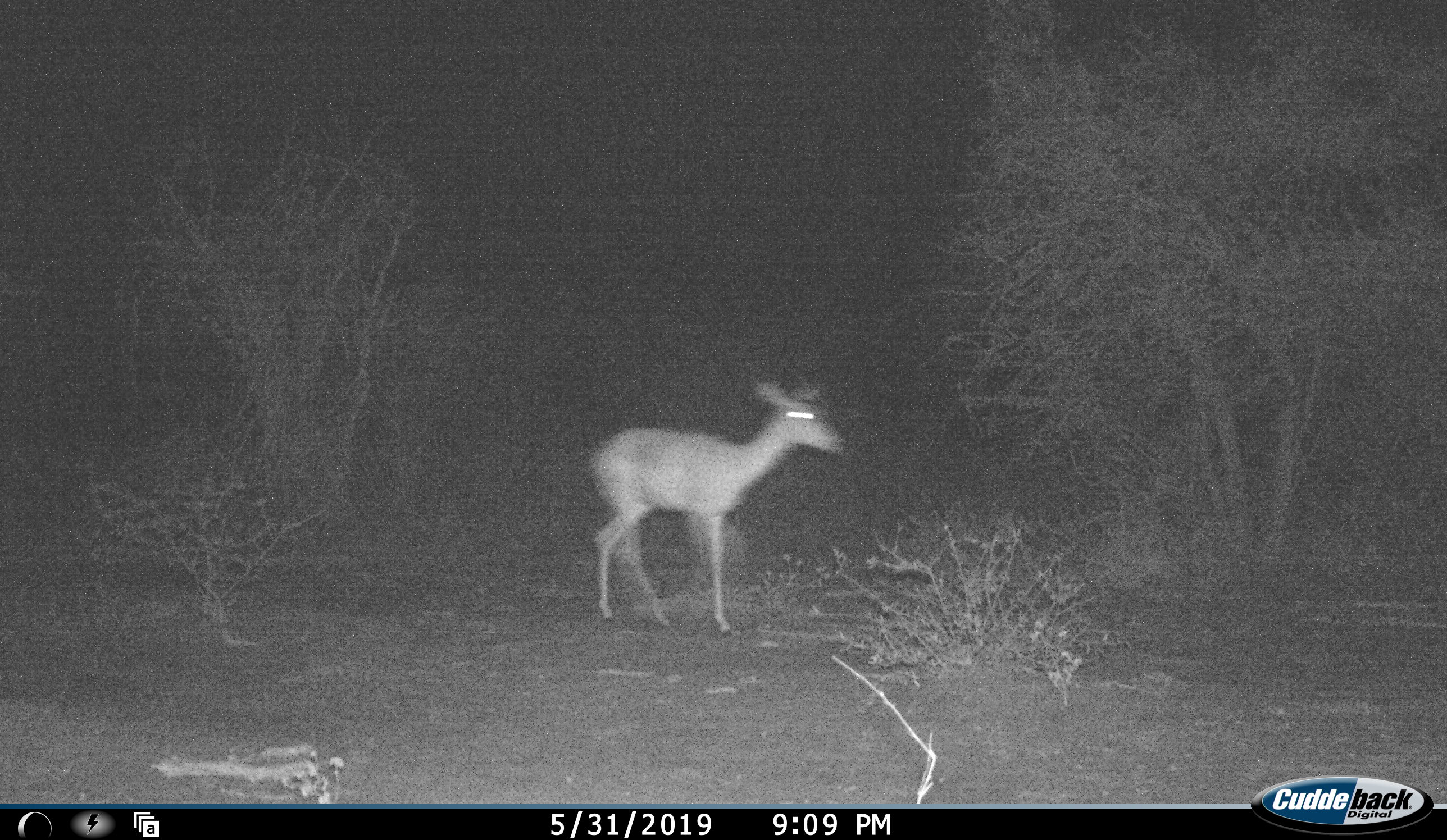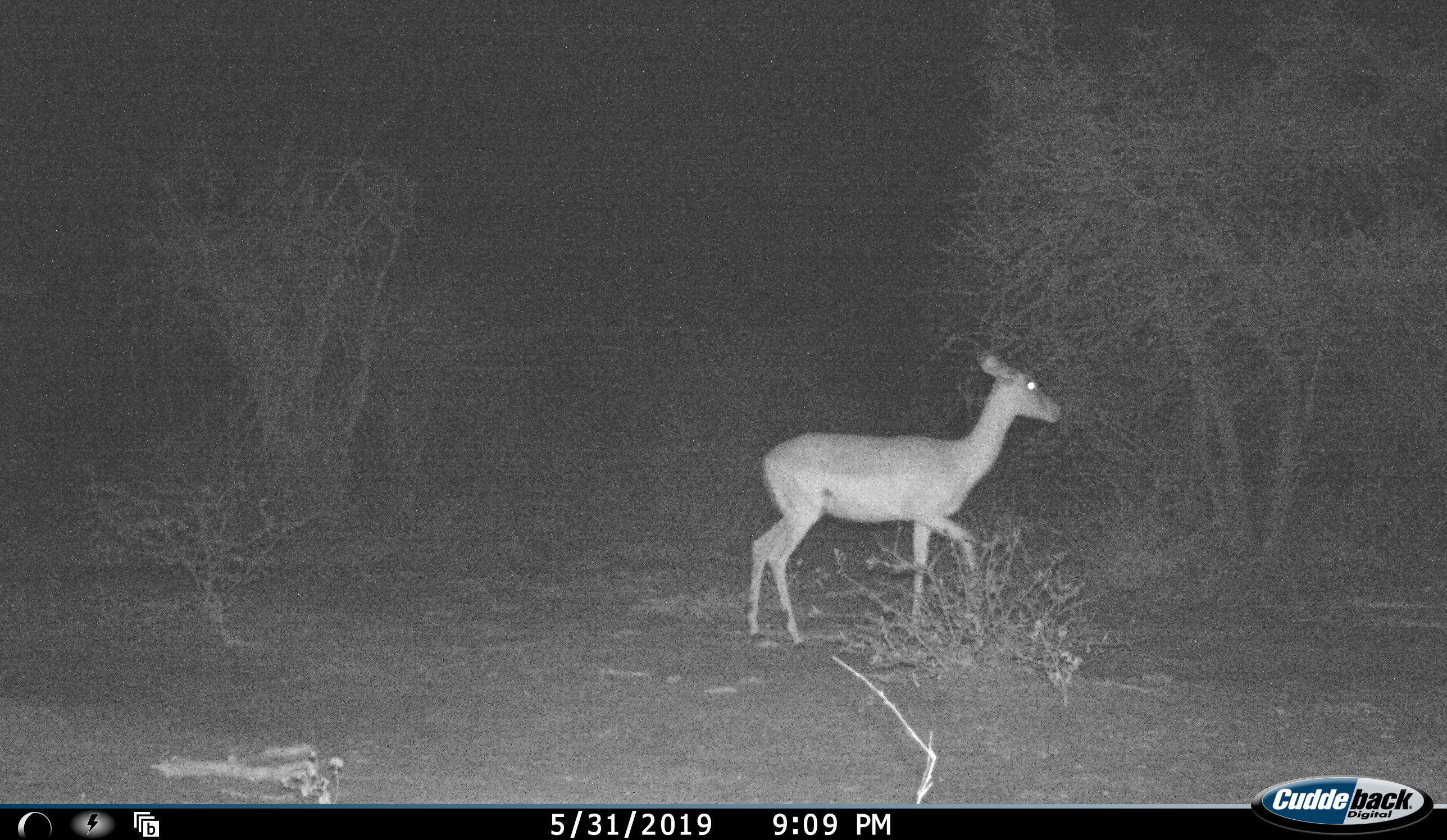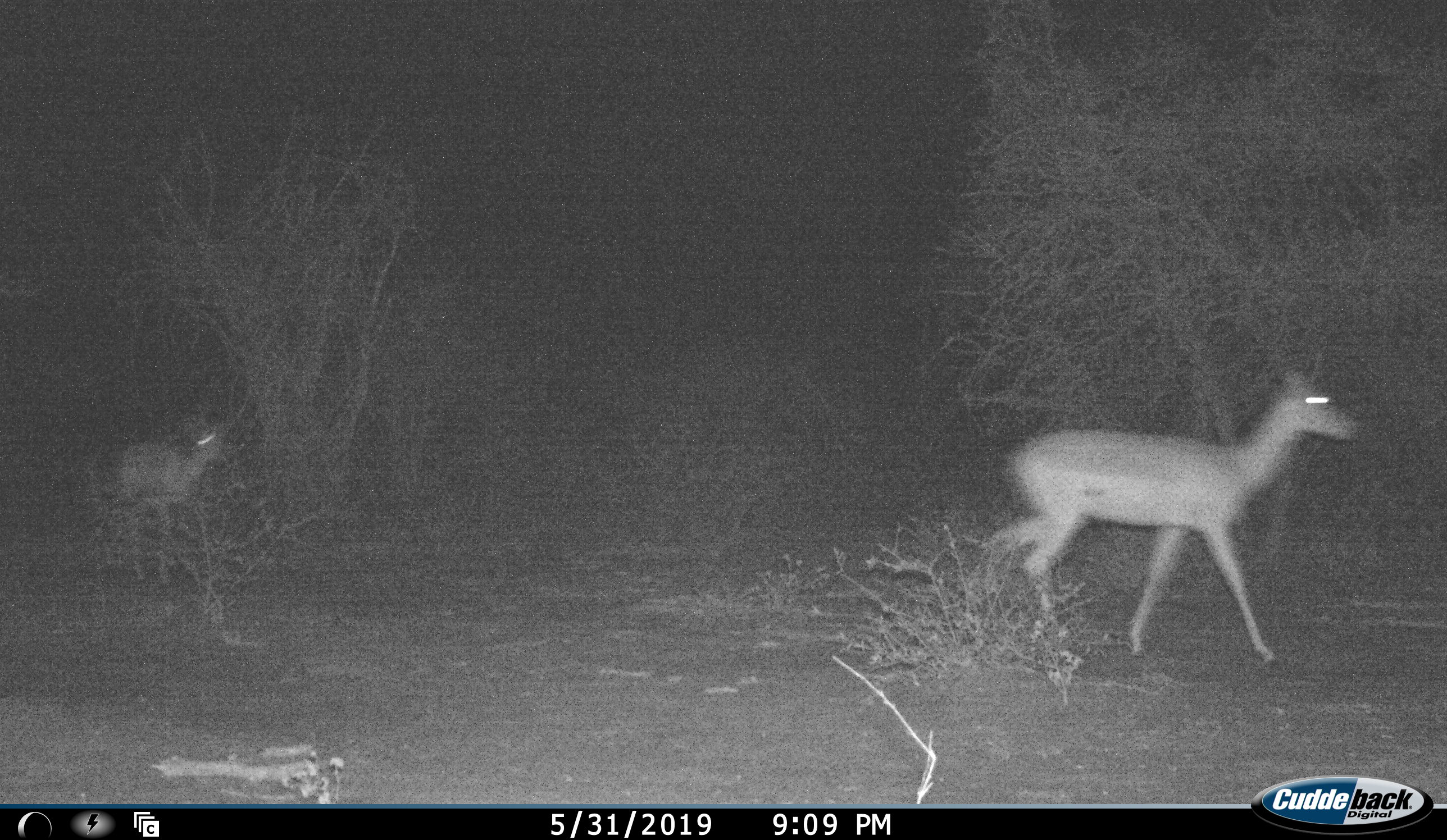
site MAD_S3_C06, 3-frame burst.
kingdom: Animalia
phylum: Chordata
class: Mammalia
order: Artiodactyla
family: Bovidae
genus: Aepyceros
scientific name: Aepyceros melampus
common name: impala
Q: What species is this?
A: Impala (Aepyceros melampus).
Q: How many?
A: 2.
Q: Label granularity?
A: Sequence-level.